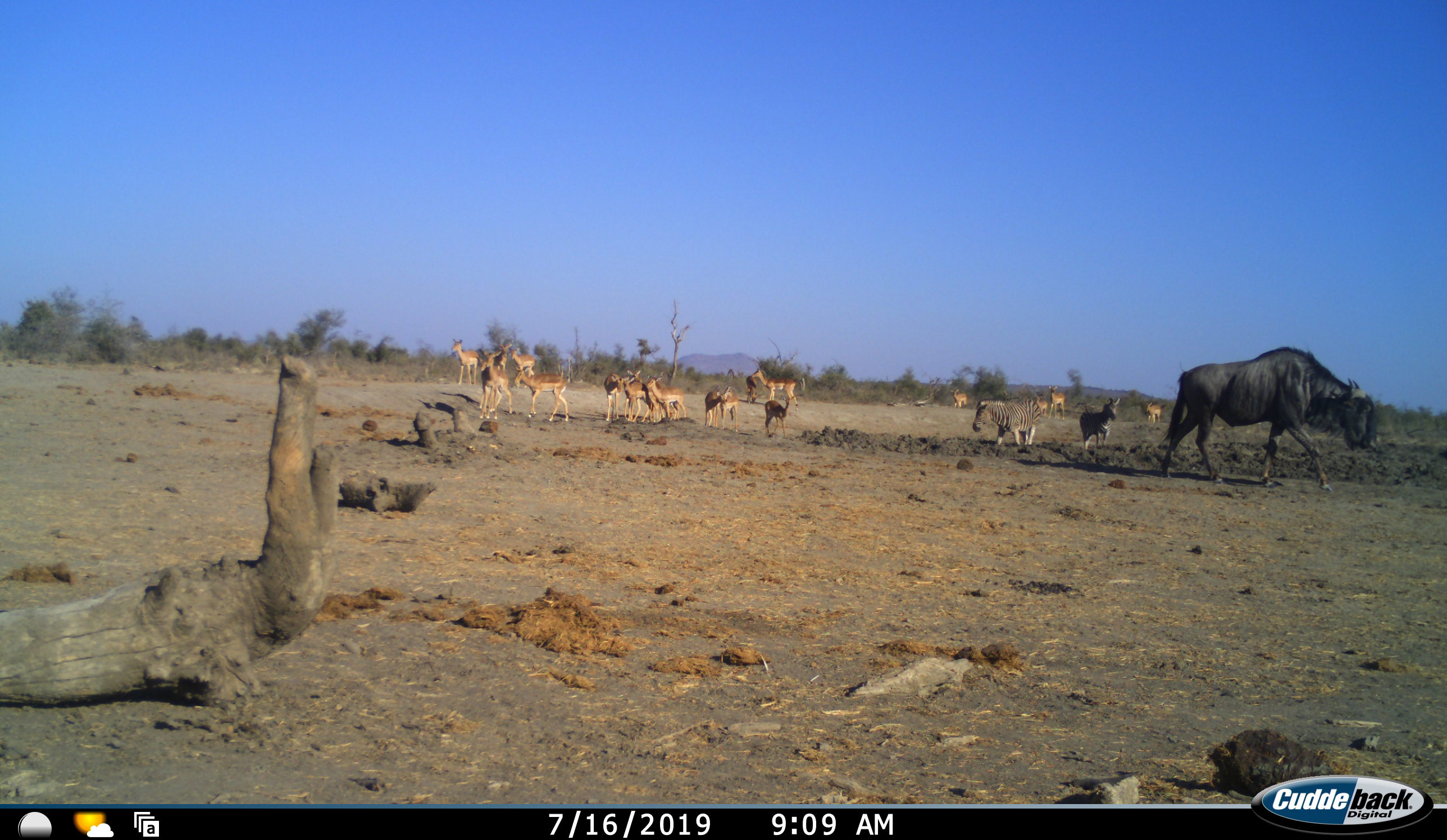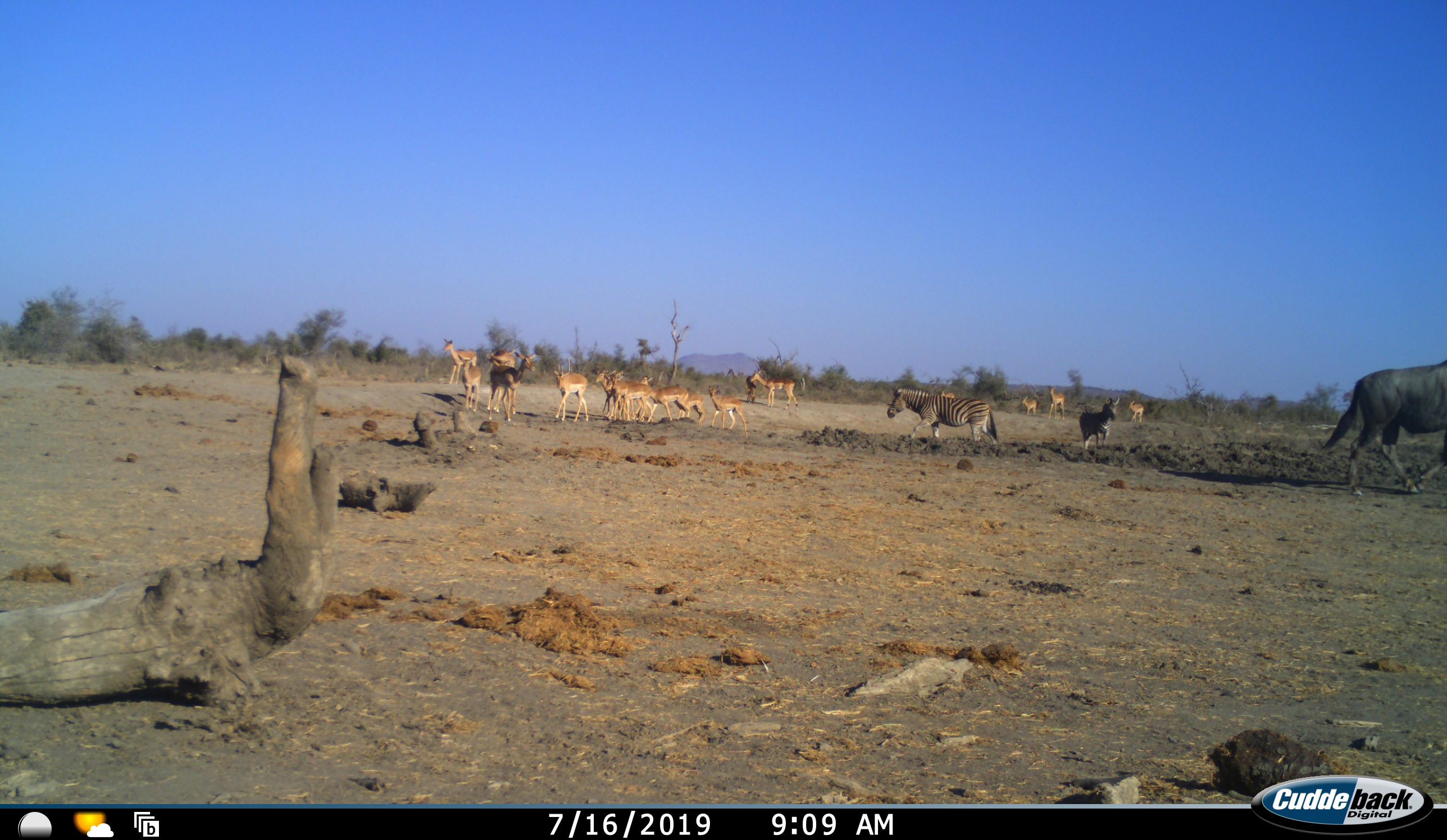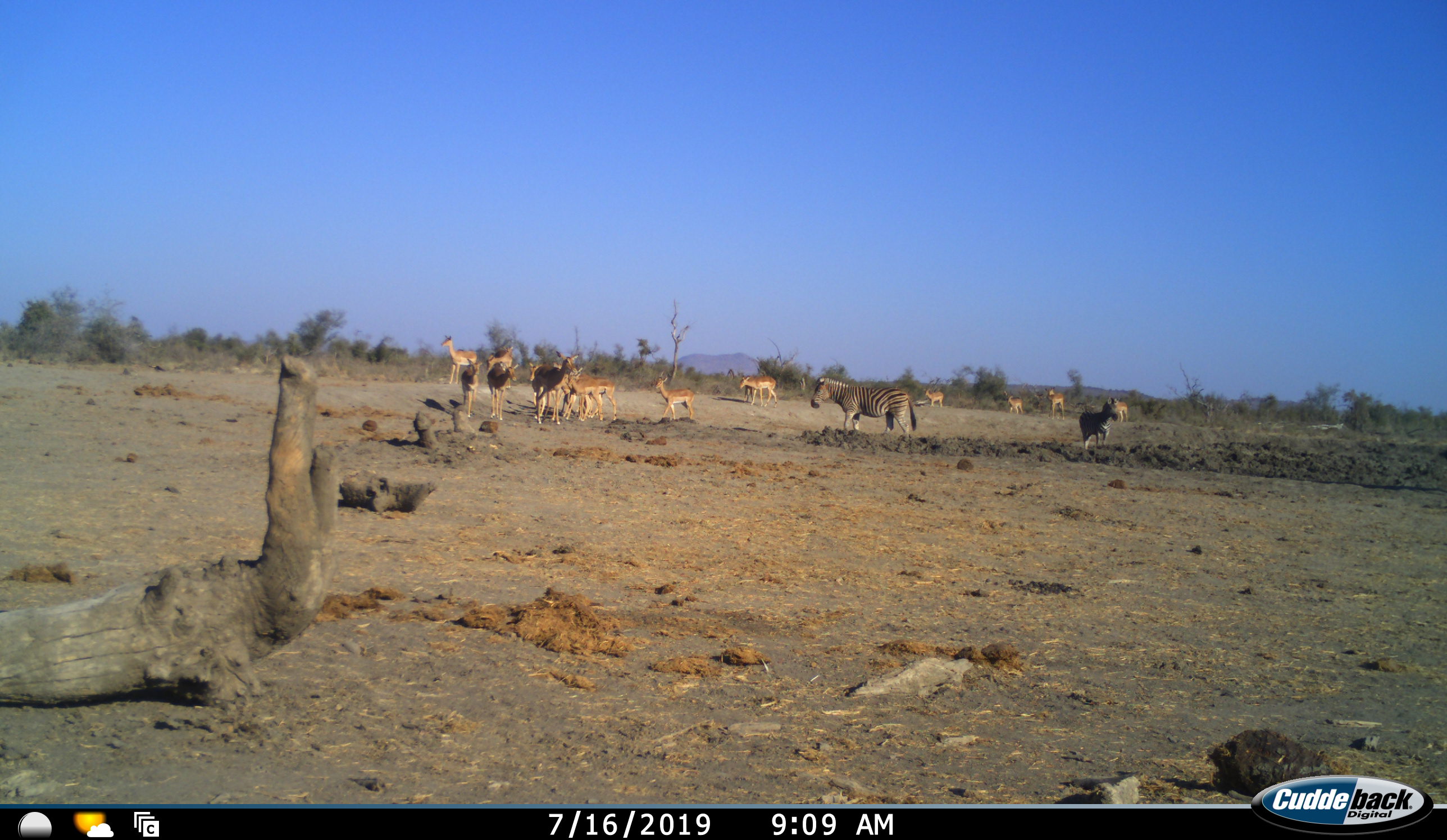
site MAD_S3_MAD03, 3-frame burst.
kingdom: Animalia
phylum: Chordata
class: Mammalia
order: Artiodactyla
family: Bovidae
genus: Aepyceros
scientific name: Aepyceros melampus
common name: impala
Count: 11-50.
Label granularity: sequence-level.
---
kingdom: Animalia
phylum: Chordata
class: Mammalia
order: Artiodactyla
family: Bovidae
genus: Connochaetes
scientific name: Connochaetes taurinus taurinus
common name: blue wildebeest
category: wildebeestblue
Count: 1.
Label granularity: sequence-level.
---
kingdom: Animalia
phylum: Chordata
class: Mammalia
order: Perissodactyla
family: Equidae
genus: Equus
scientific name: Equus quagga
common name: plains zebra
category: zebraplains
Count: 2.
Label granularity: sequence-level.